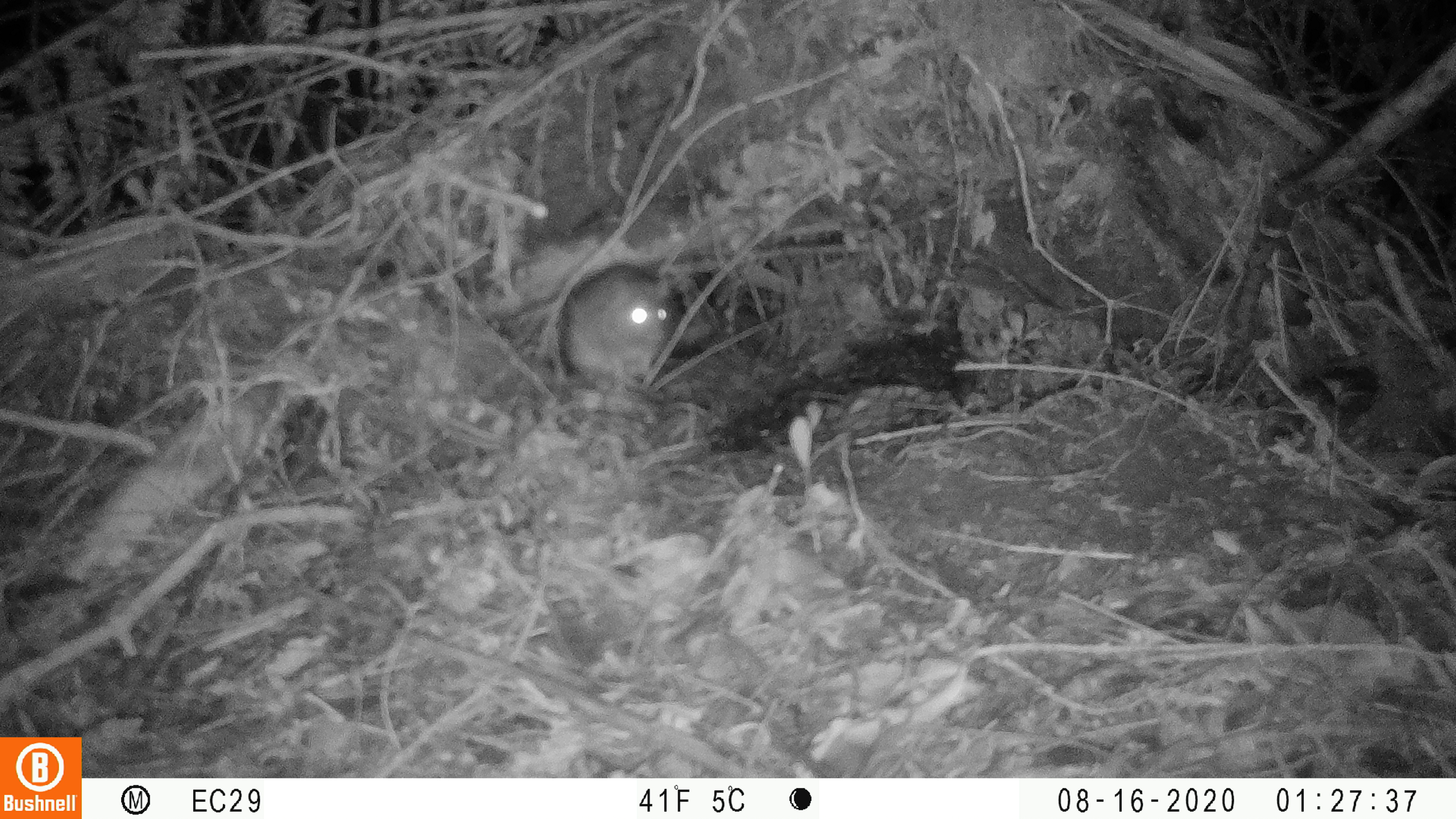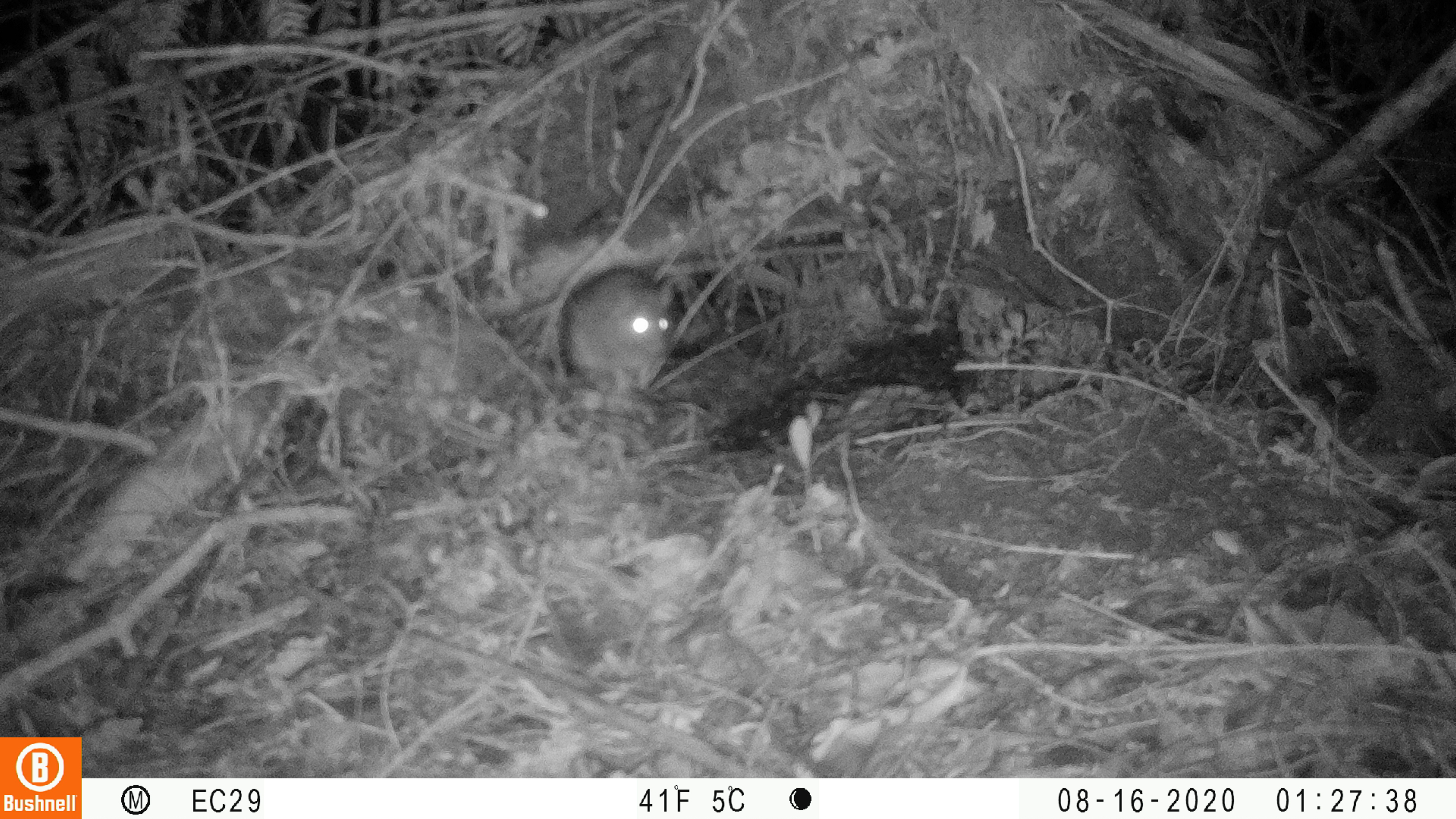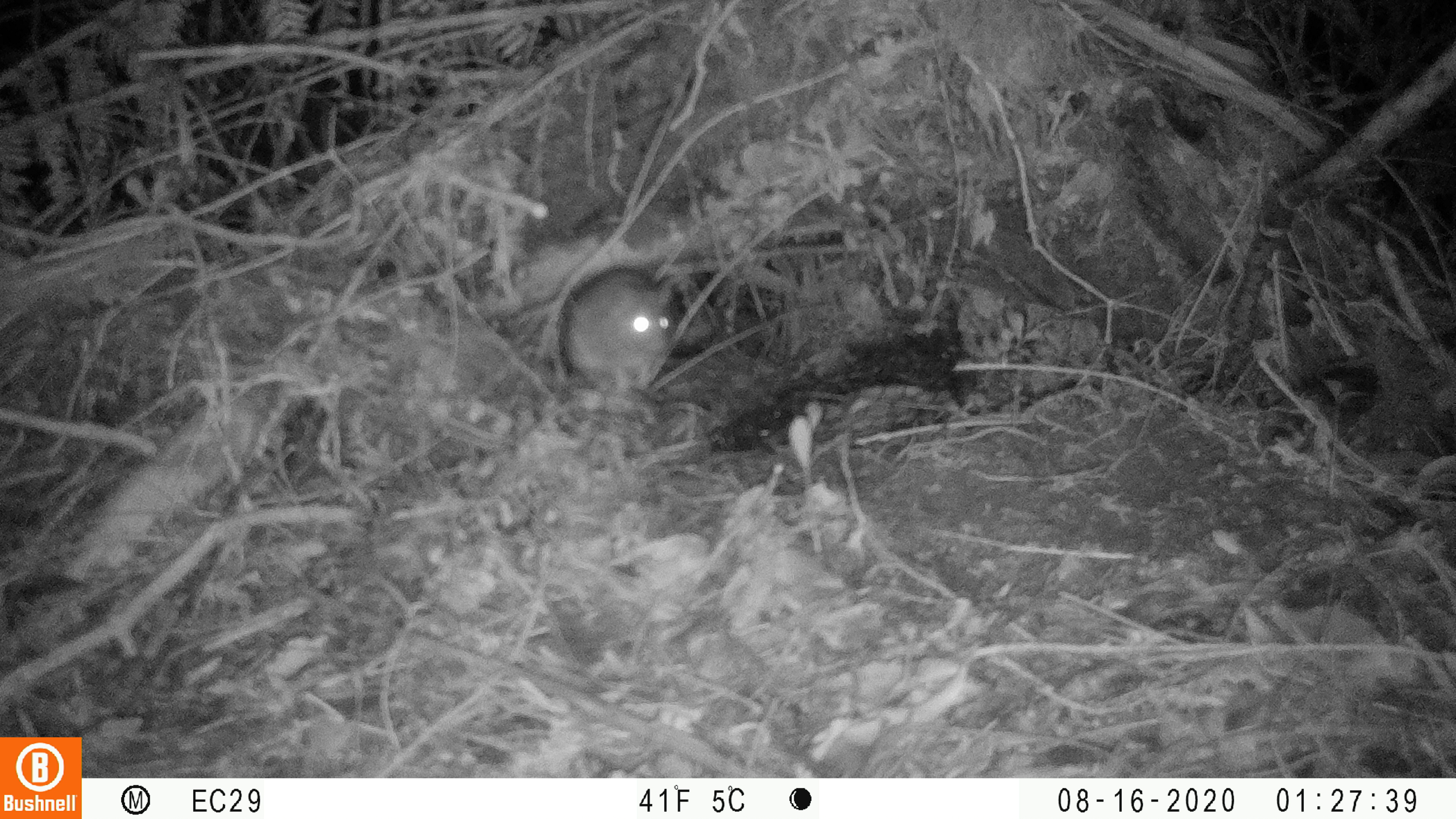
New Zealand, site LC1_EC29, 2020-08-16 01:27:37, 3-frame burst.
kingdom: Animalia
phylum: Chordata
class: Mammalia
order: Rodentia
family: Muridae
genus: Rattus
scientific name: Rattus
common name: rat